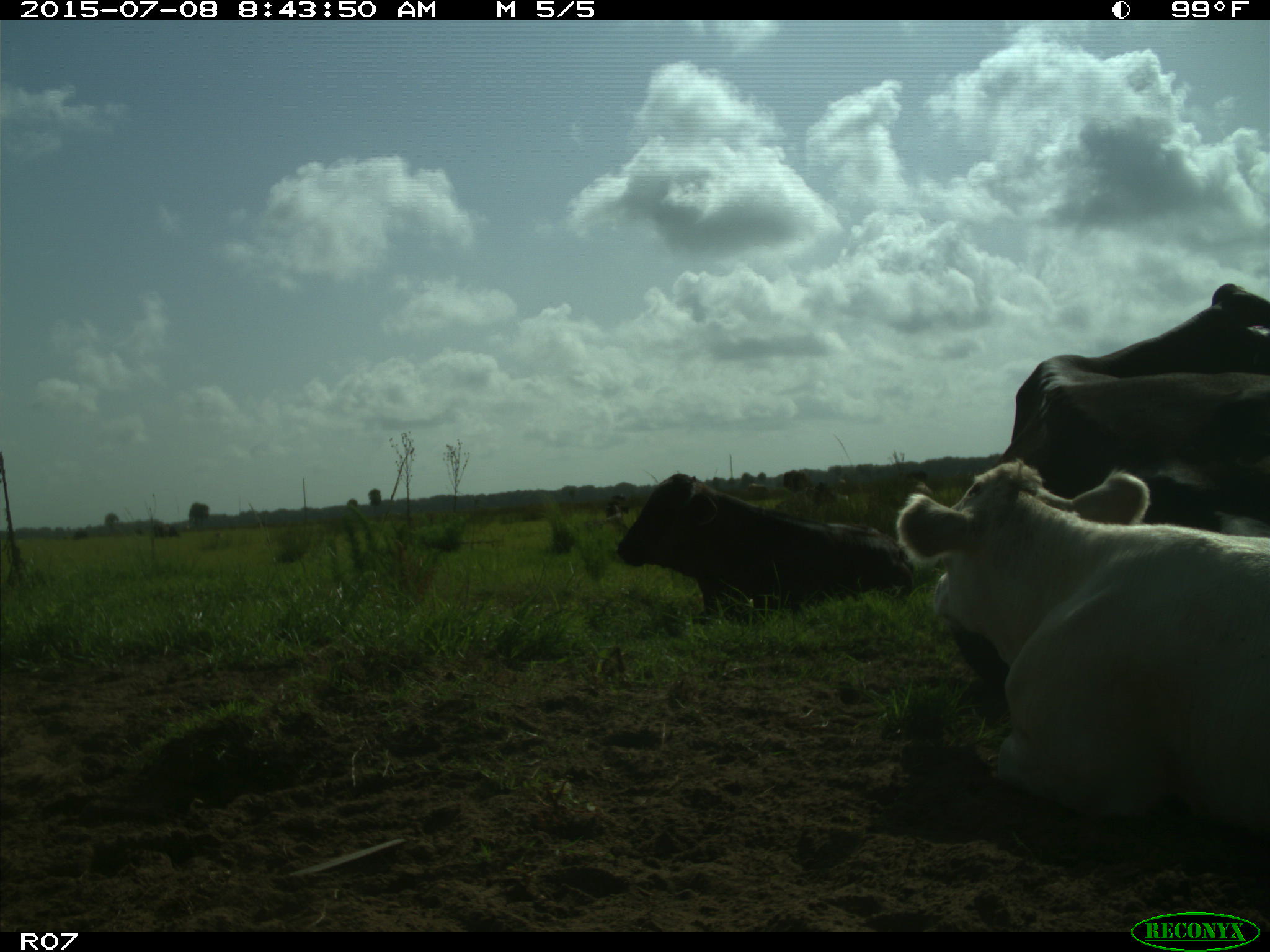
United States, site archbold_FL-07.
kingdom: Animalia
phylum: Chordata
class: Mammalia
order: Artiodactyla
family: Bovidae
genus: Bos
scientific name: Bos taurus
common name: domestic cow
Bos taurus (domestic cow).